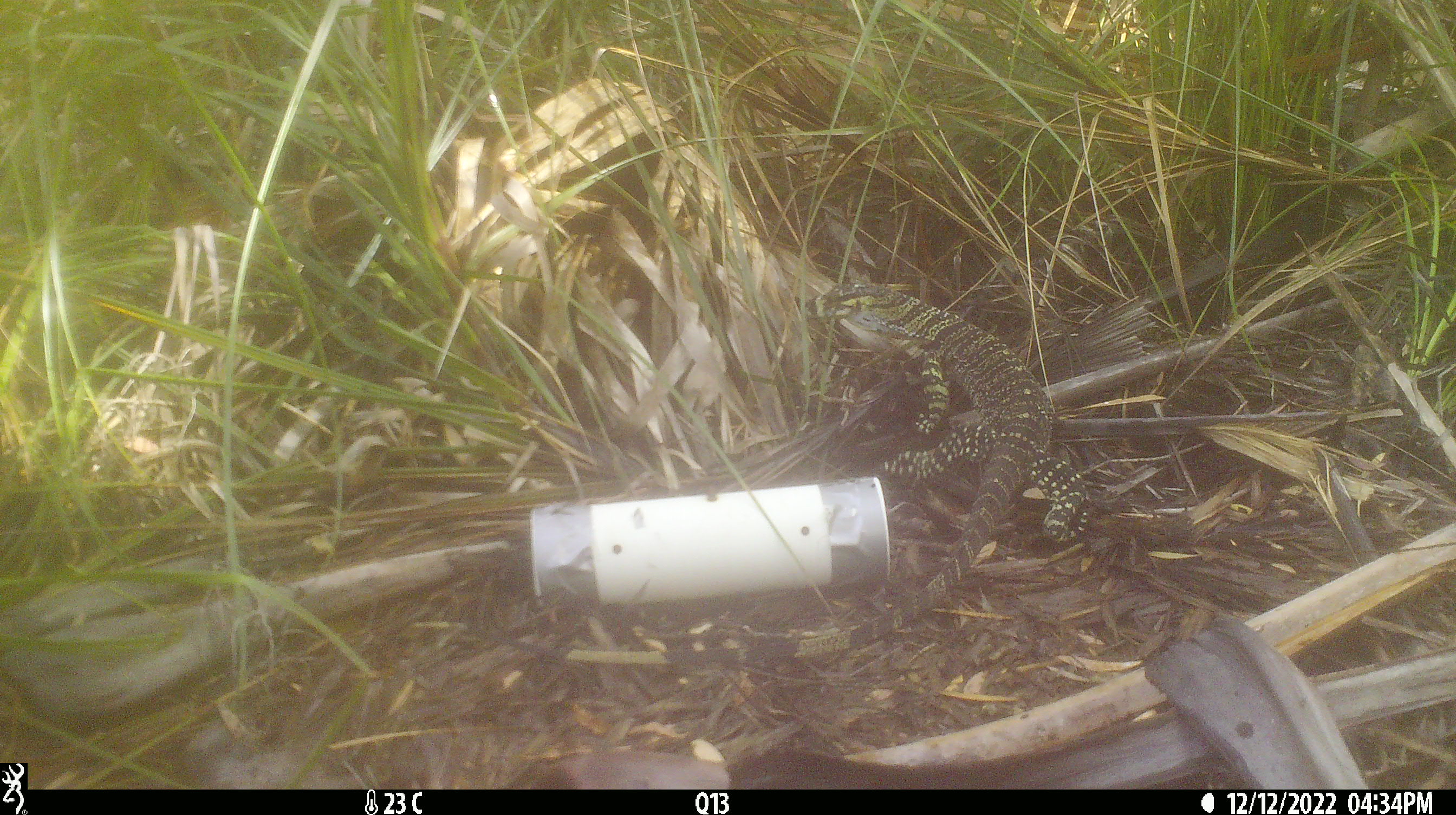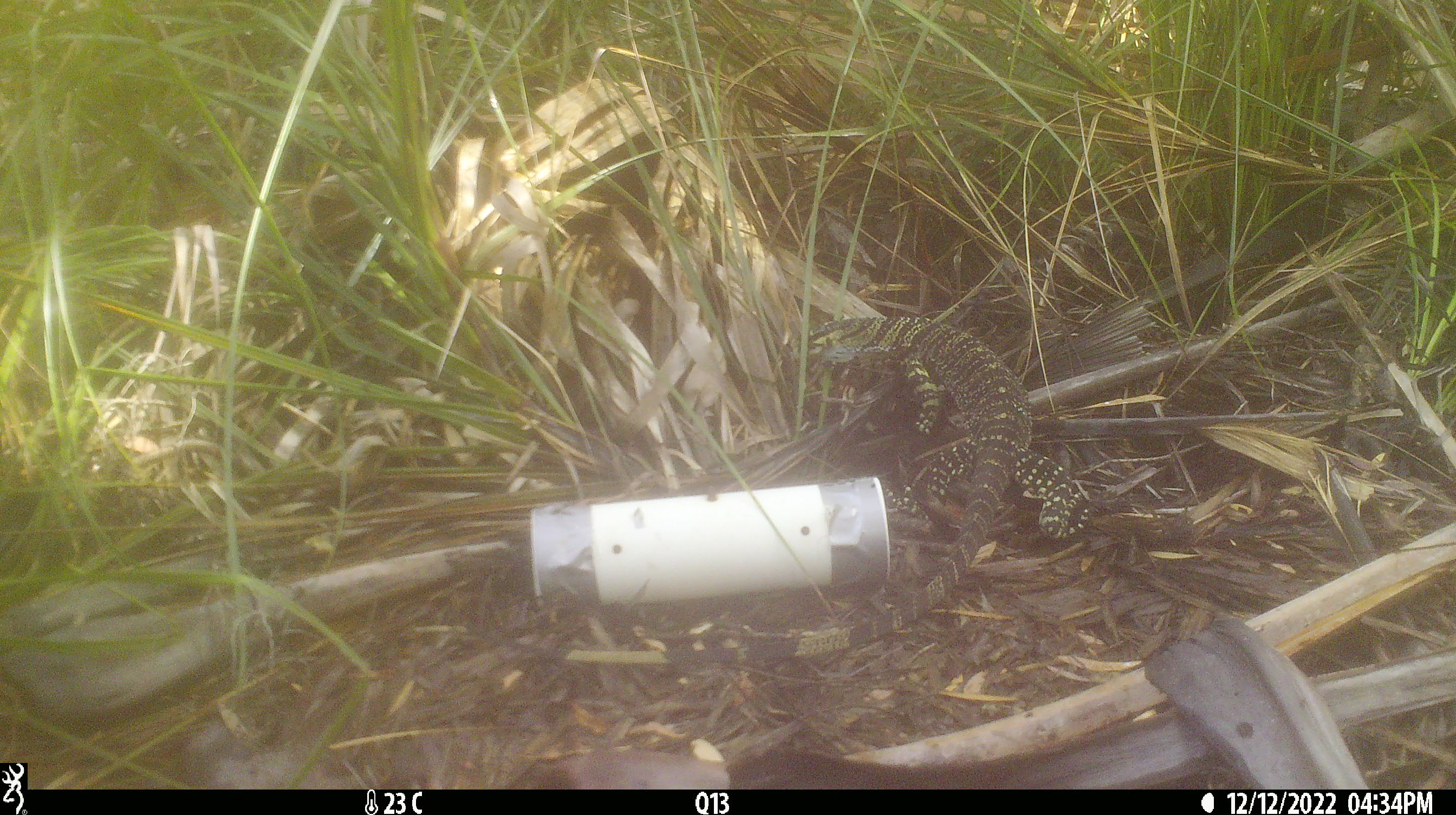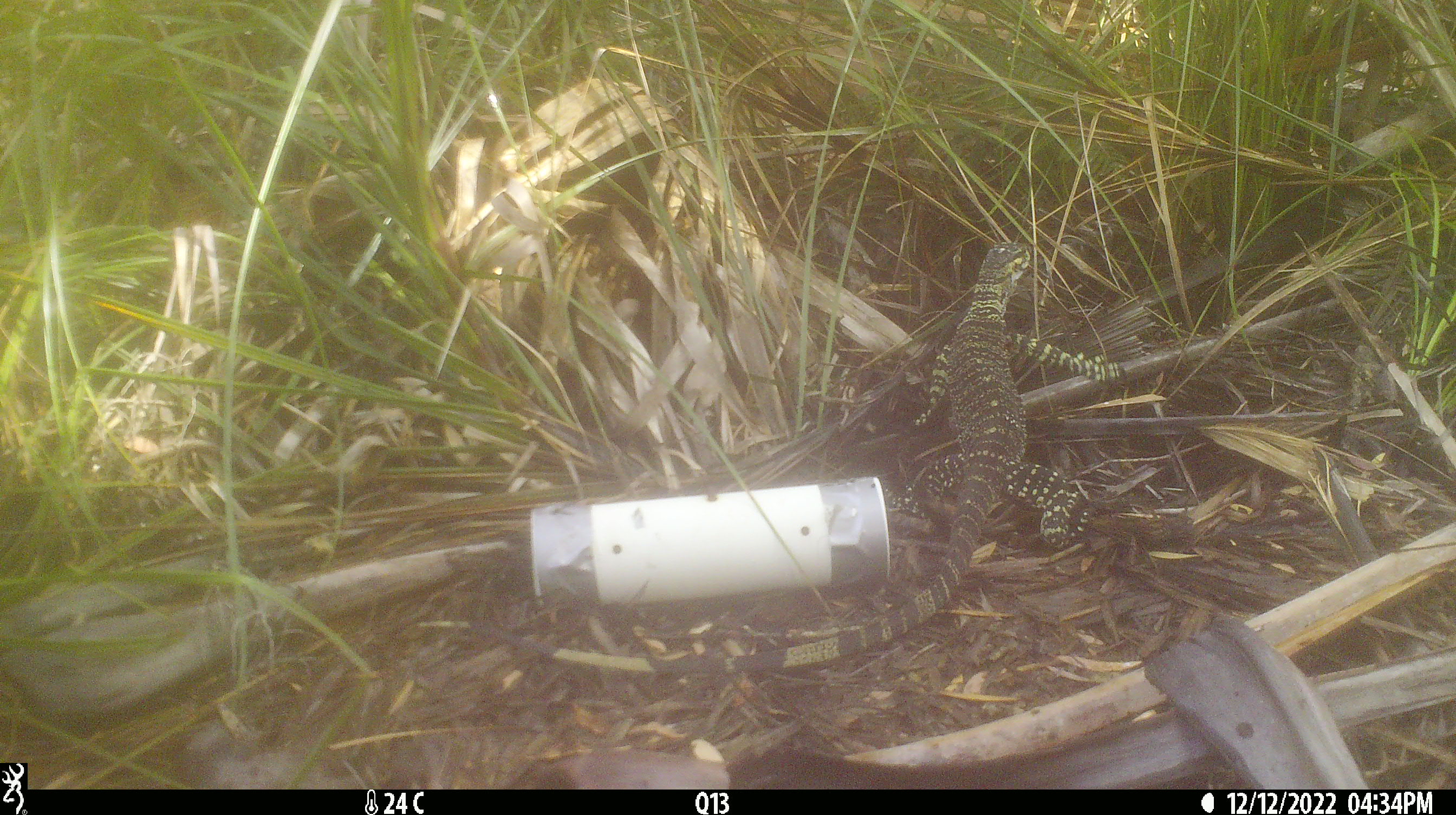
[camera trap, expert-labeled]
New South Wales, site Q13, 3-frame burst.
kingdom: Animalia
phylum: Chordata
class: Reptilia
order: Squamata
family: Varanidae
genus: Varanus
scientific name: Varanus varius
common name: lace monitor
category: goanna